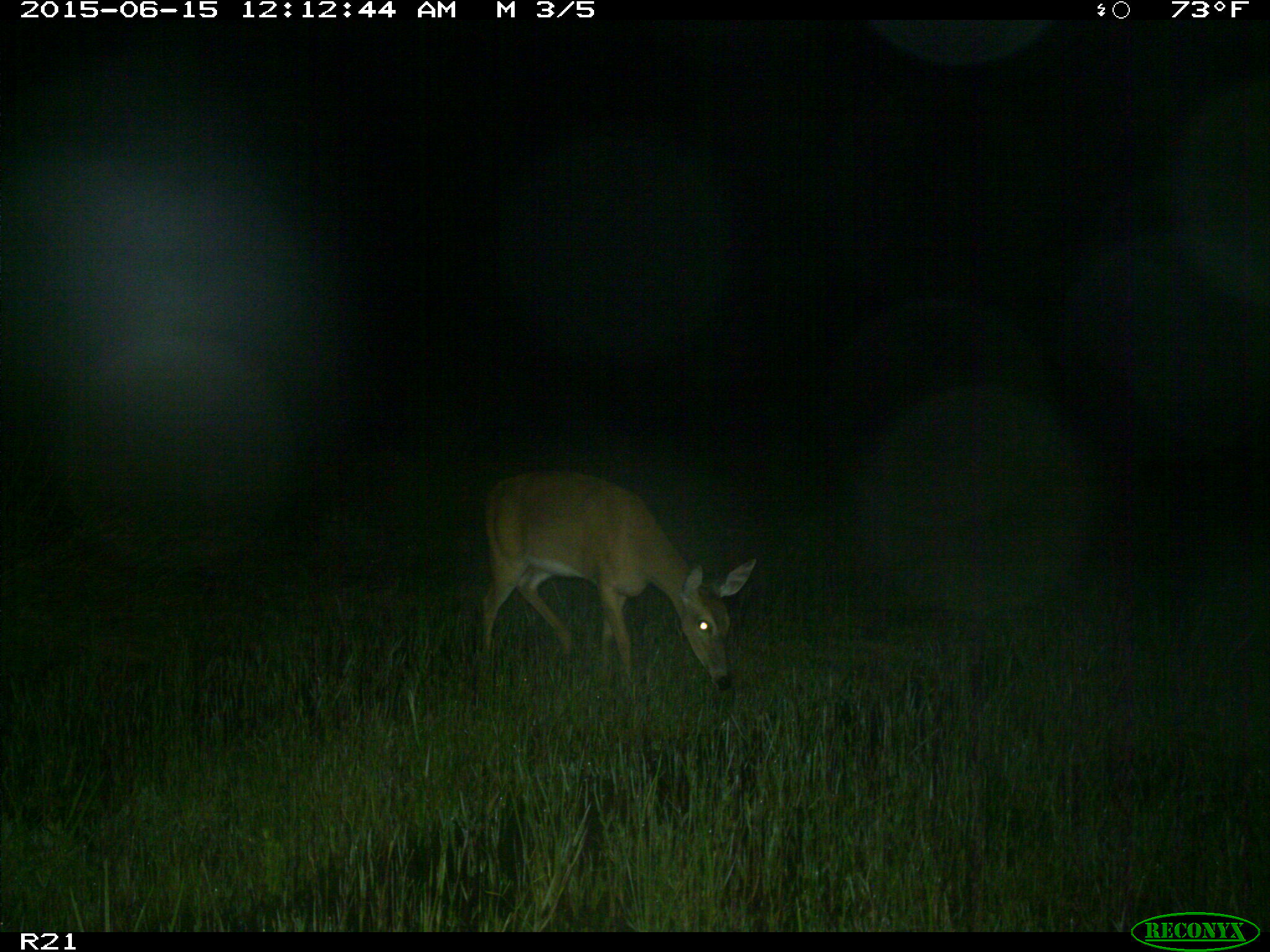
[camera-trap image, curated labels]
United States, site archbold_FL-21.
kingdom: Animalia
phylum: Chordata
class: Mammalia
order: Artiodactyla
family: Cervidae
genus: Odocoileus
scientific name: Odocoileus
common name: deer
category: unidentified deer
Unidentified deer (deer) (Odocoileus).